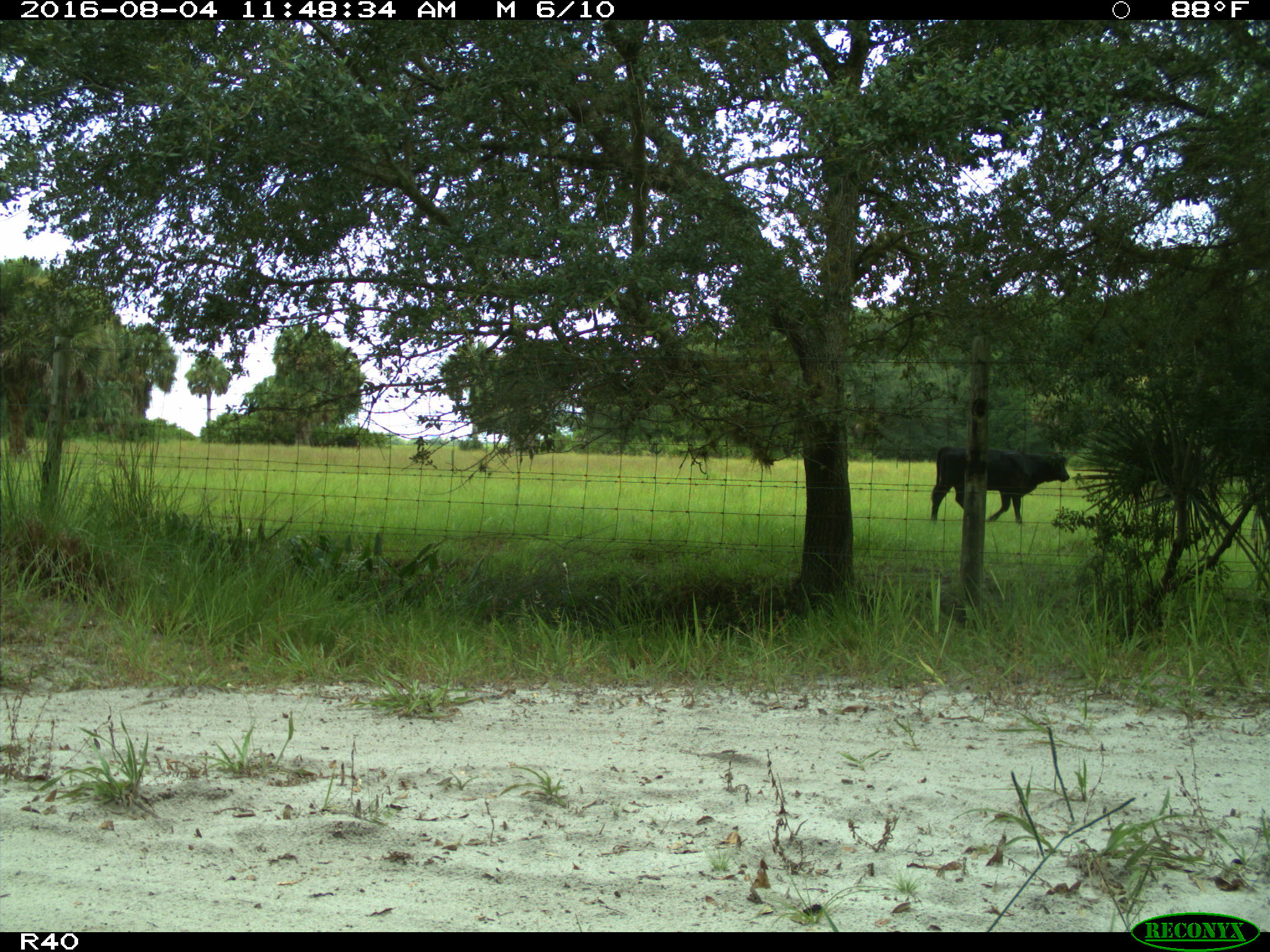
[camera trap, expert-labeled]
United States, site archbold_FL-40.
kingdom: Animalia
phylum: Chordata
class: Mammalia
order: Artiodactyla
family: Bovidae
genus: Bos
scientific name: Bos taurus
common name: domestic cow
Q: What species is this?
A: Bos taurus (domestic cow).